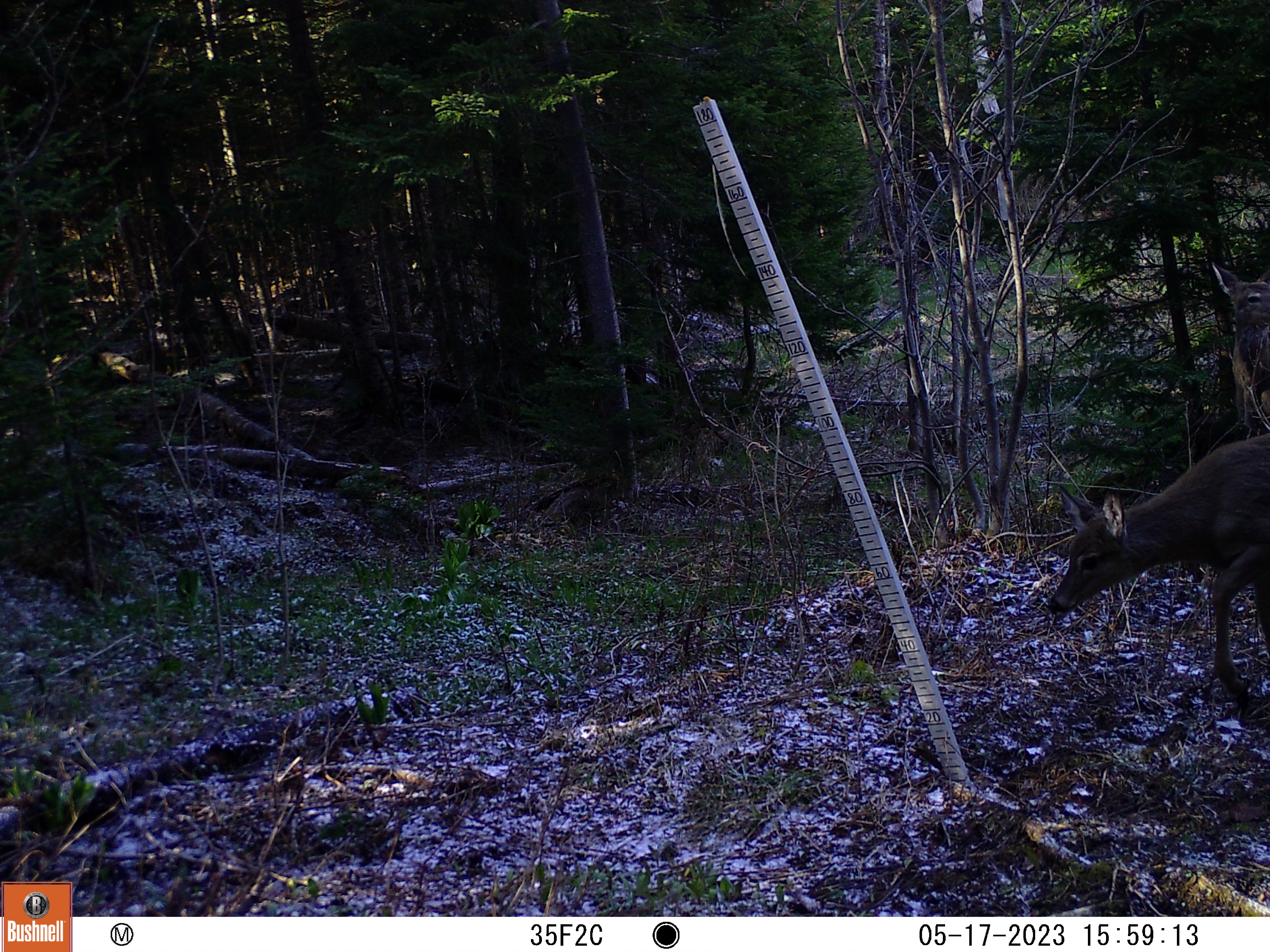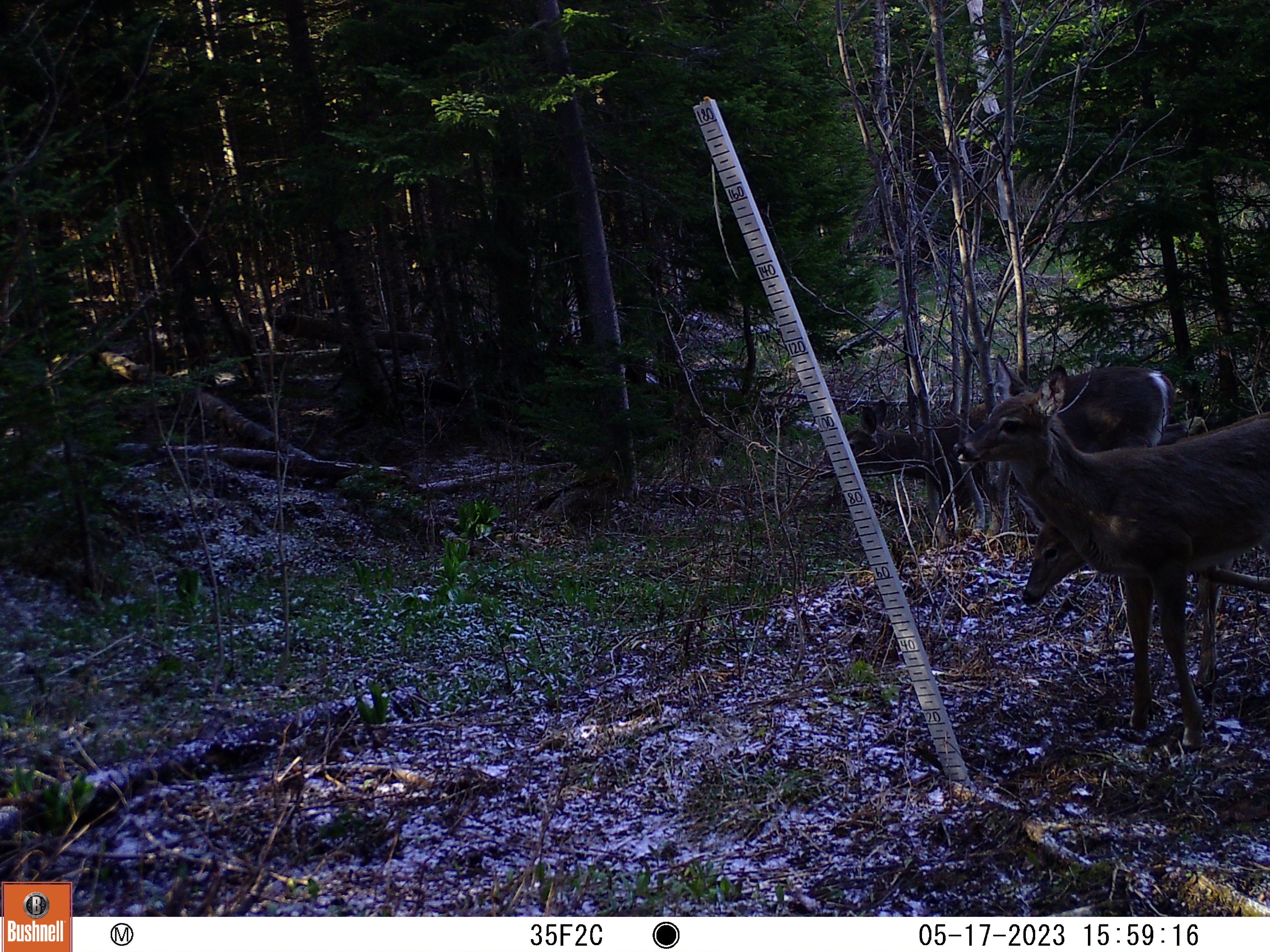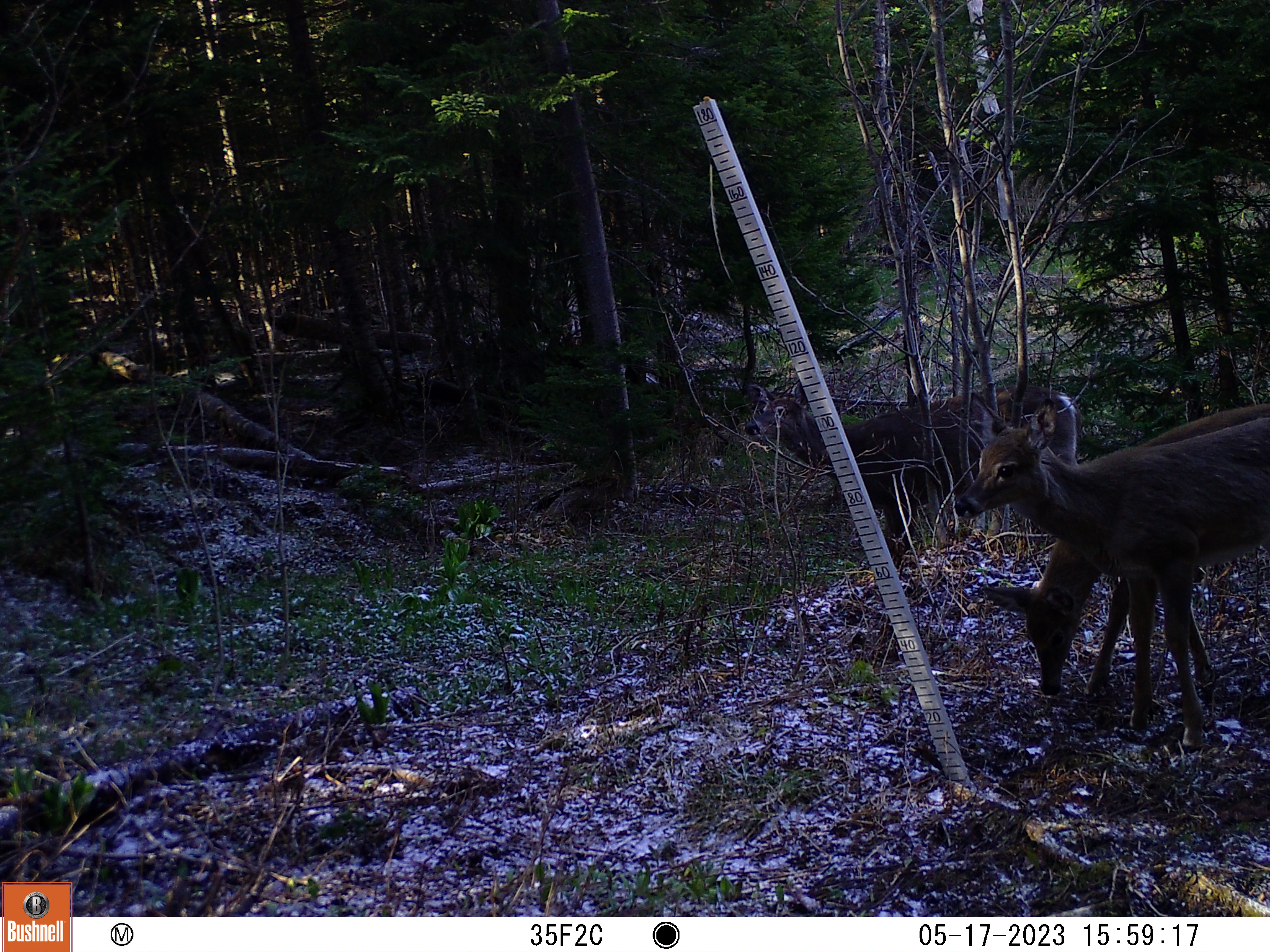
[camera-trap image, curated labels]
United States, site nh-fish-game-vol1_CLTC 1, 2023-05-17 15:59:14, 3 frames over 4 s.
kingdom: Animalia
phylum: Chordata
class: Mammalia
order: Artiodactyla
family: Cervidae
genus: Odocoileus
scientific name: Odocoileus virginianus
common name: white-tailed deer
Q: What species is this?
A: White-tailed deer (Odocoileus virginianus).